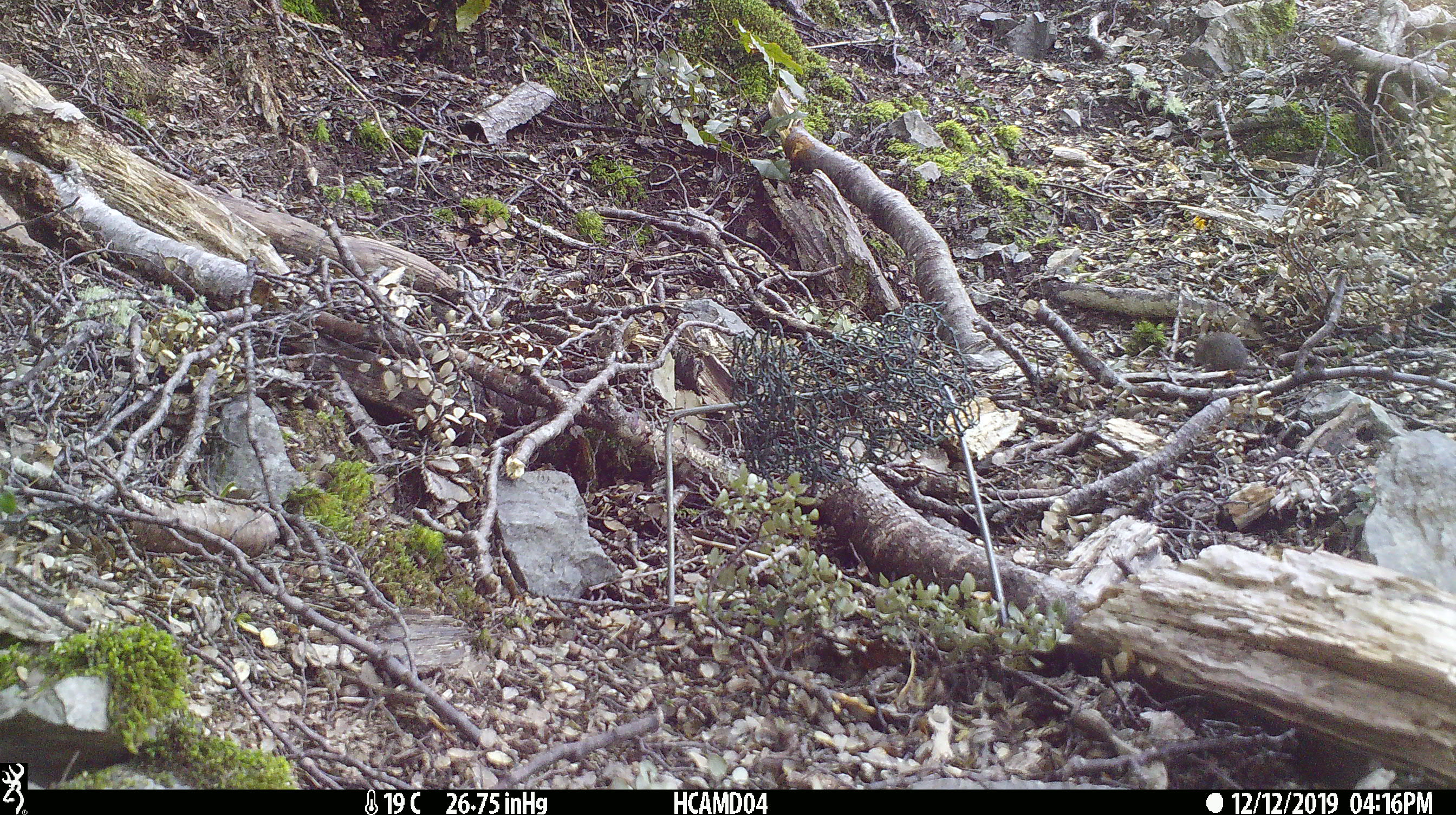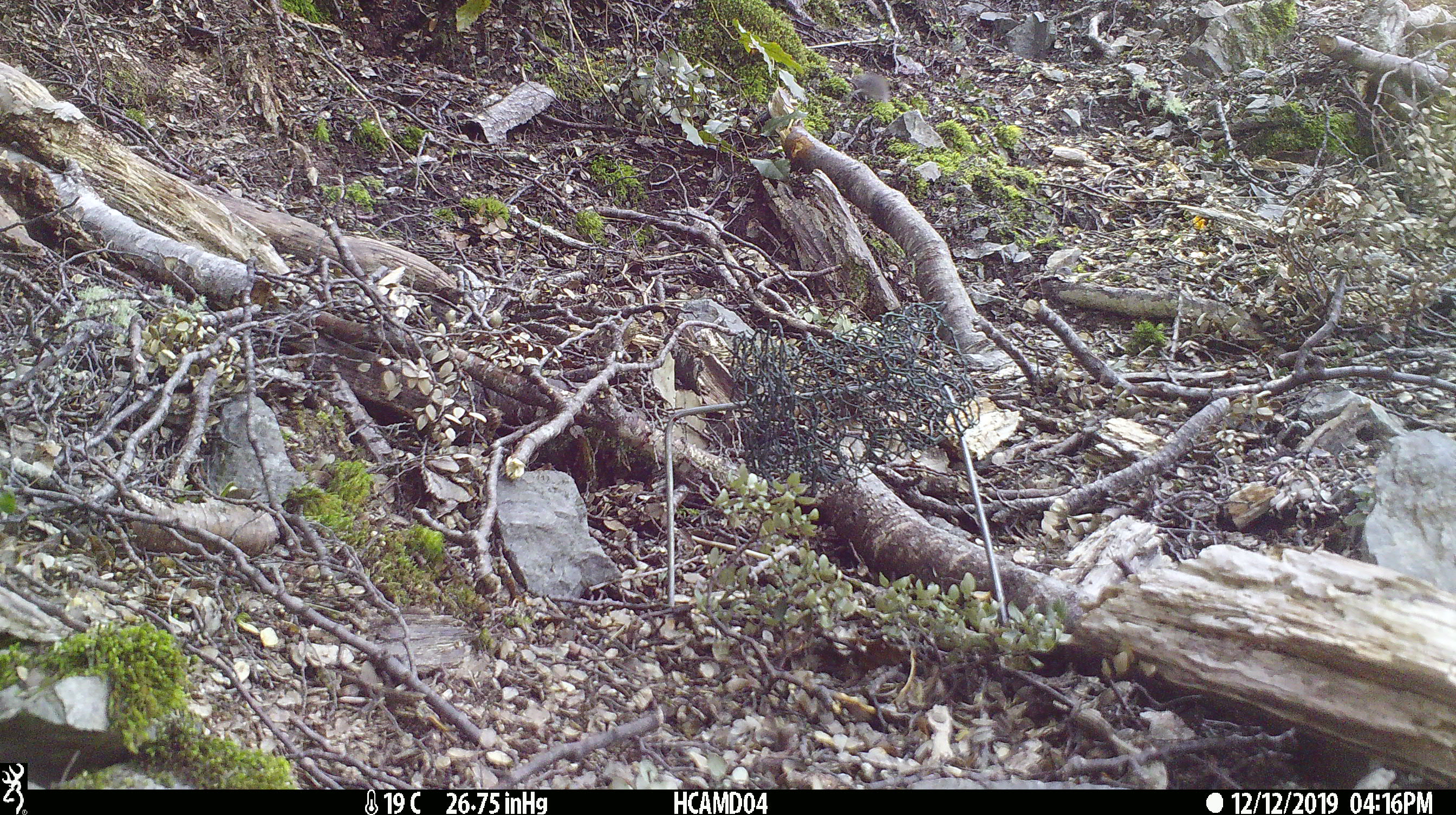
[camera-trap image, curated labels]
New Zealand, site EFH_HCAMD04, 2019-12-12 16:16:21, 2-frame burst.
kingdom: Animalia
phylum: Chordata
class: Mammalia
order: Rodentia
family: Muridae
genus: Mus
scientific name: Mus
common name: mouse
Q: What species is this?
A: Mouse (Mus).